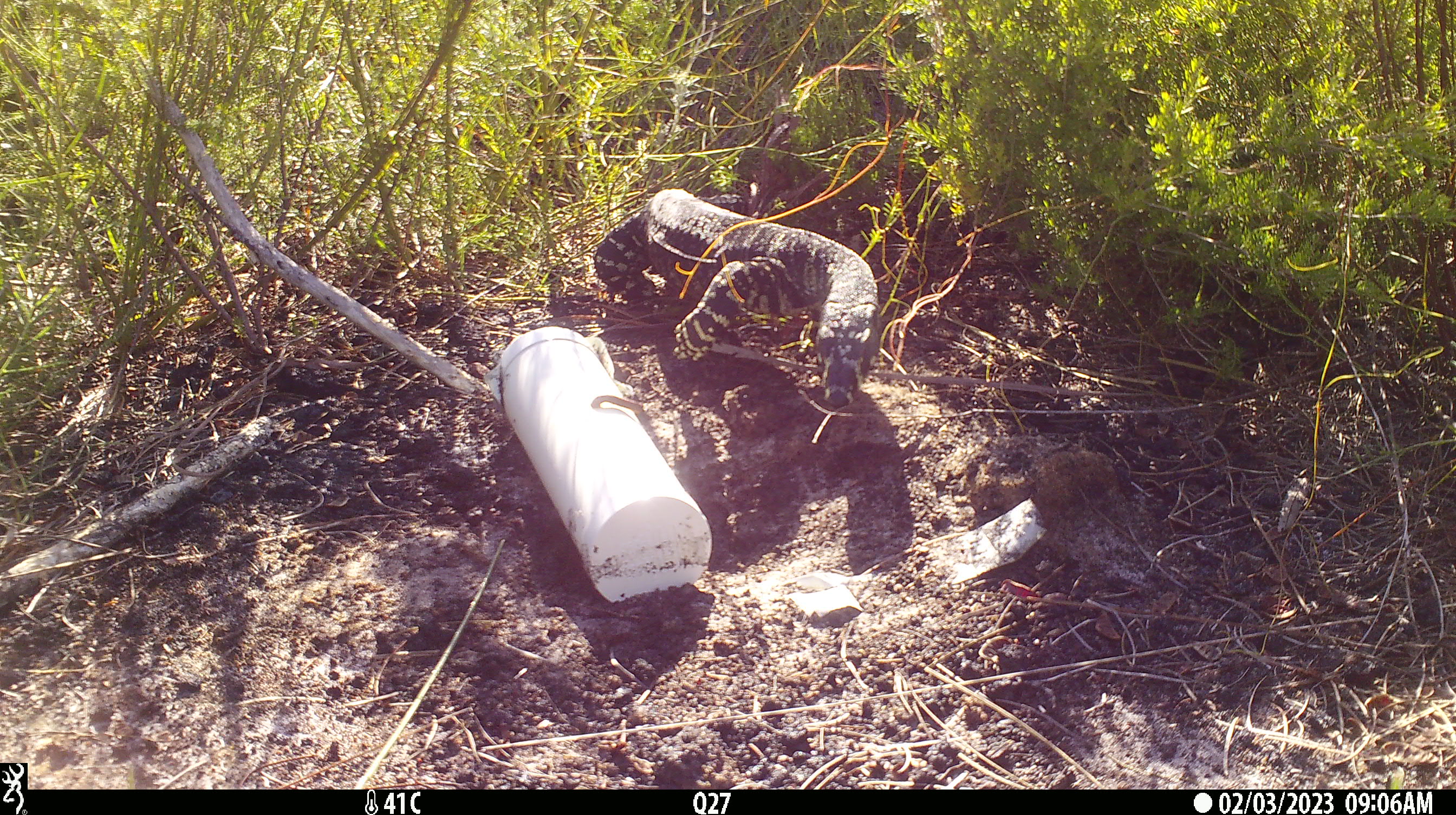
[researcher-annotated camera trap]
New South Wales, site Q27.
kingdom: Animalia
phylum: Chordata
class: Reptilia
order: Squamata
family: Varanidae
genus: Varanus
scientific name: Varanus varius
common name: lace monitor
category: goanna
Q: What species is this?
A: Goanna (lace monitor) (Varanus varius).